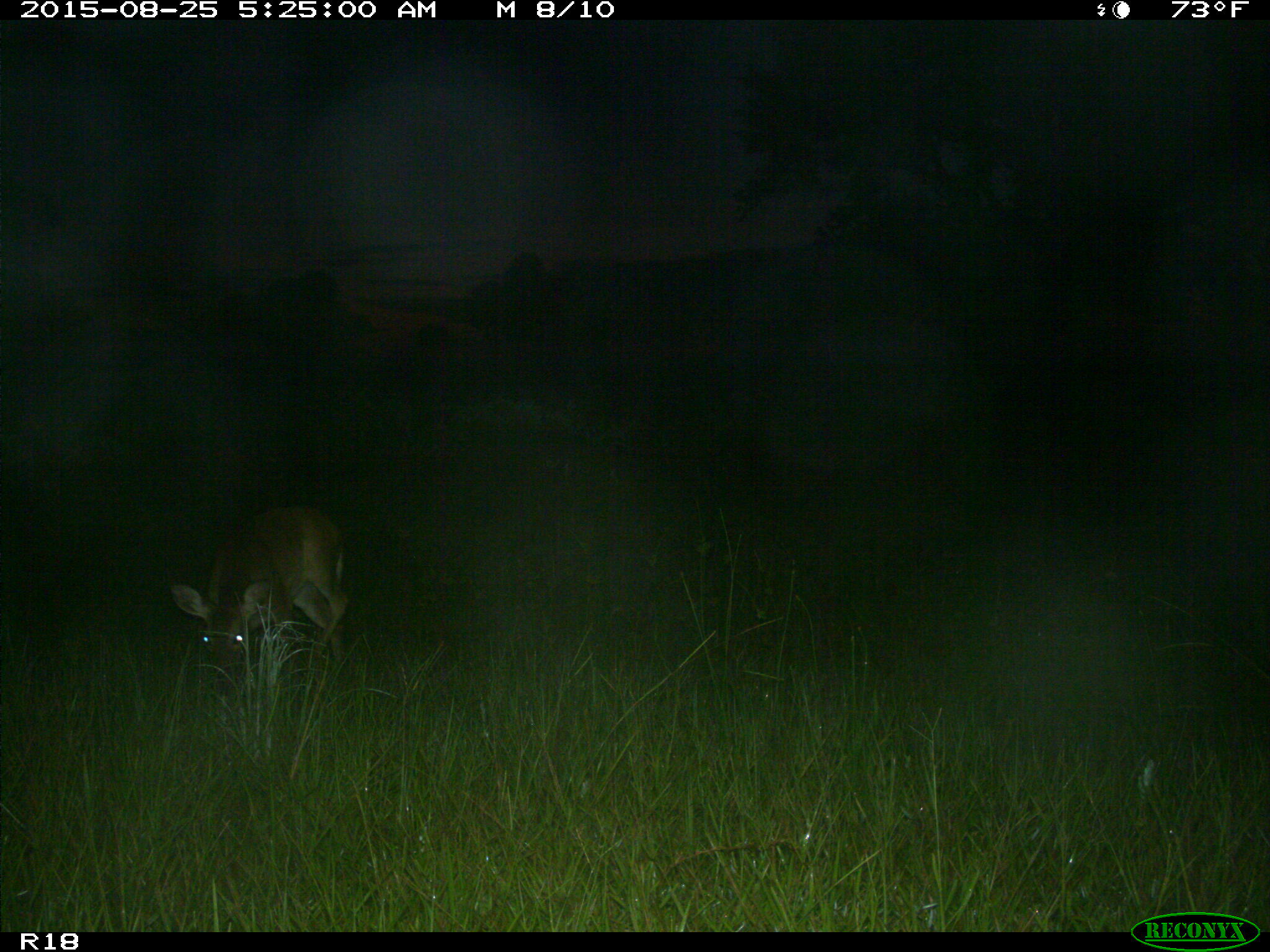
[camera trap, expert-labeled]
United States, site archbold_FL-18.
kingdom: Animalia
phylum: Chordata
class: Mammalia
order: Artiodactyla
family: Cervidae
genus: Odocoileus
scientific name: Odocoileus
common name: deer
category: unidentified deer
Unidentified deer (deer) (Odocoileus).